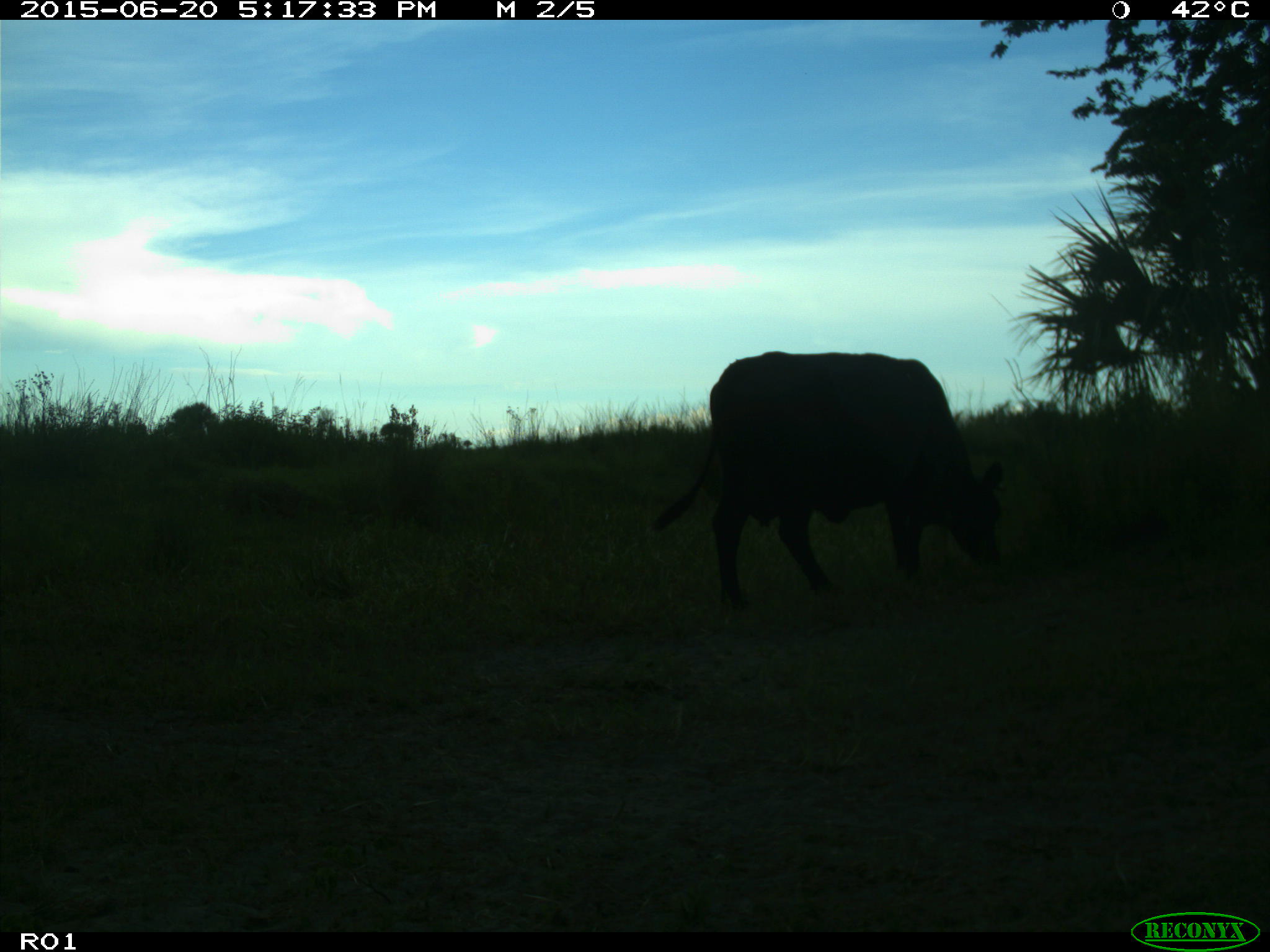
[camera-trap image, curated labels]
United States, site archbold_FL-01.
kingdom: Animalia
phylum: Chordata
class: Mammalia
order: Artiodactyla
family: Bovidae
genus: Bos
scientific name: Bos taurus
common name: domestic cow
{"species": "Bos taurus (domestic cow)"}